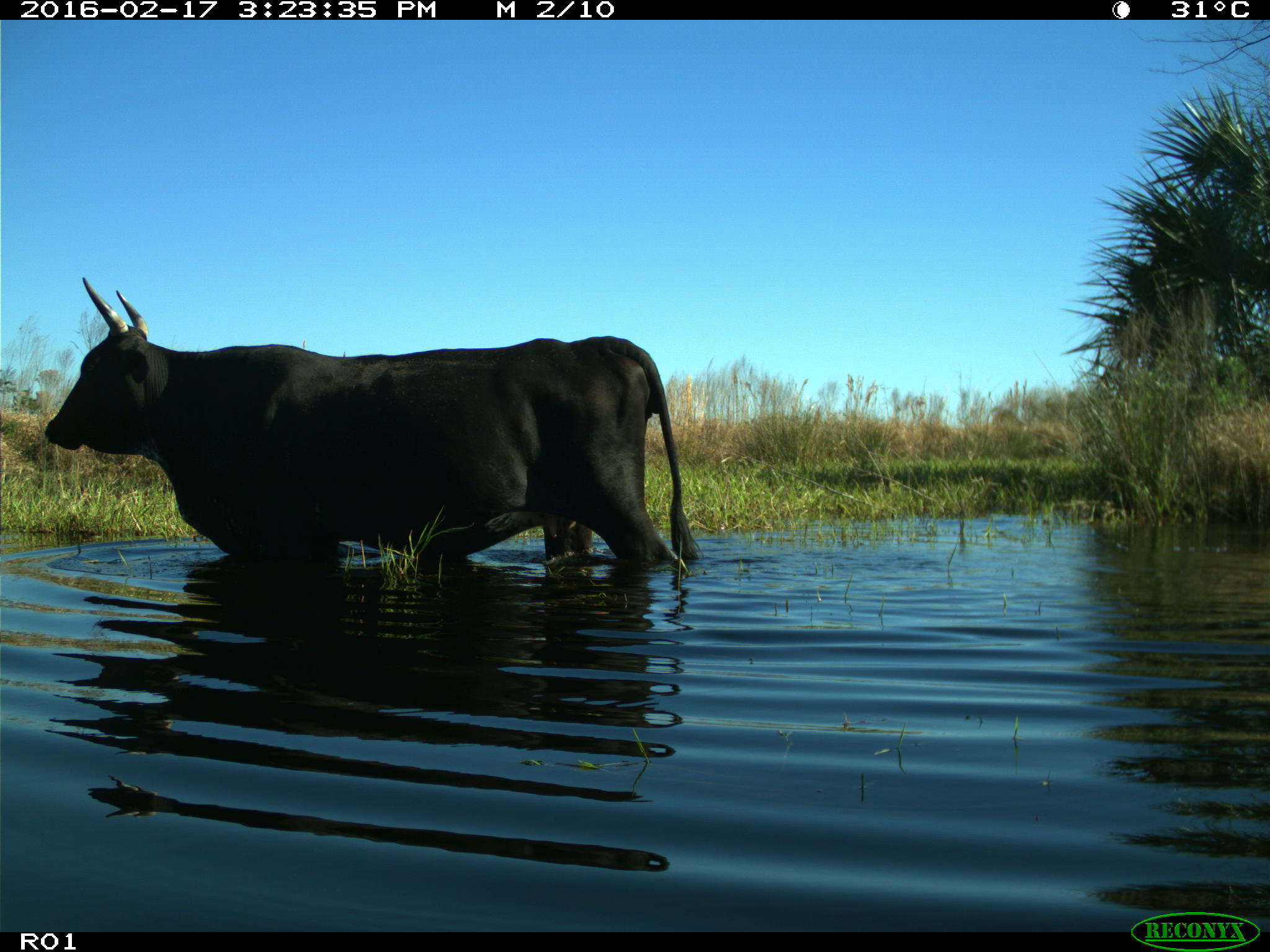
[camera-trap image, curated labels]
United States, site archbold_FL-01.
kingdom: Animalia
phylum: Chordata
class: Mammalia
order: Artiodactyla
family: Bovidae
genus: Bos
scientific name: Bos taurus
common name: domestic cow